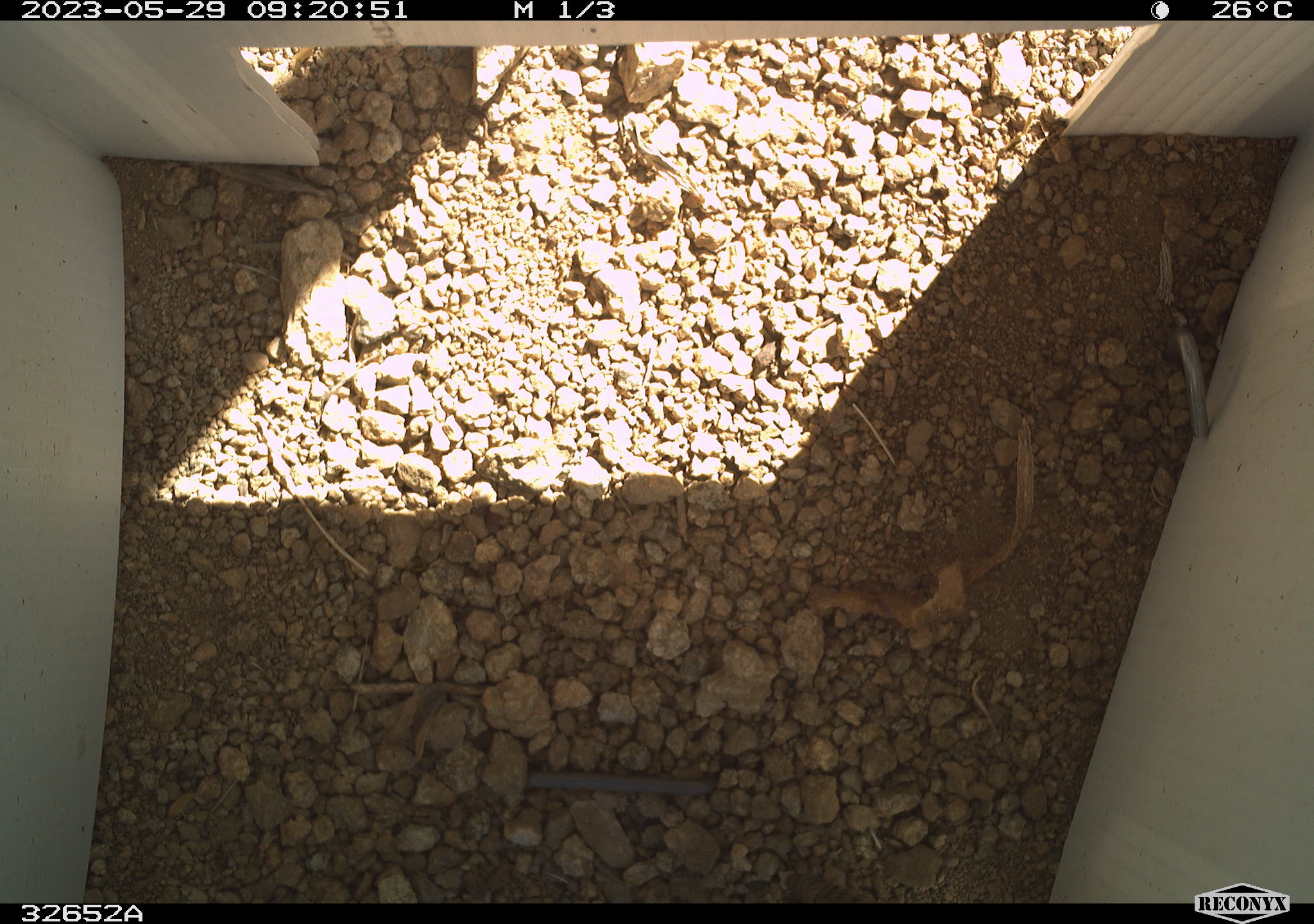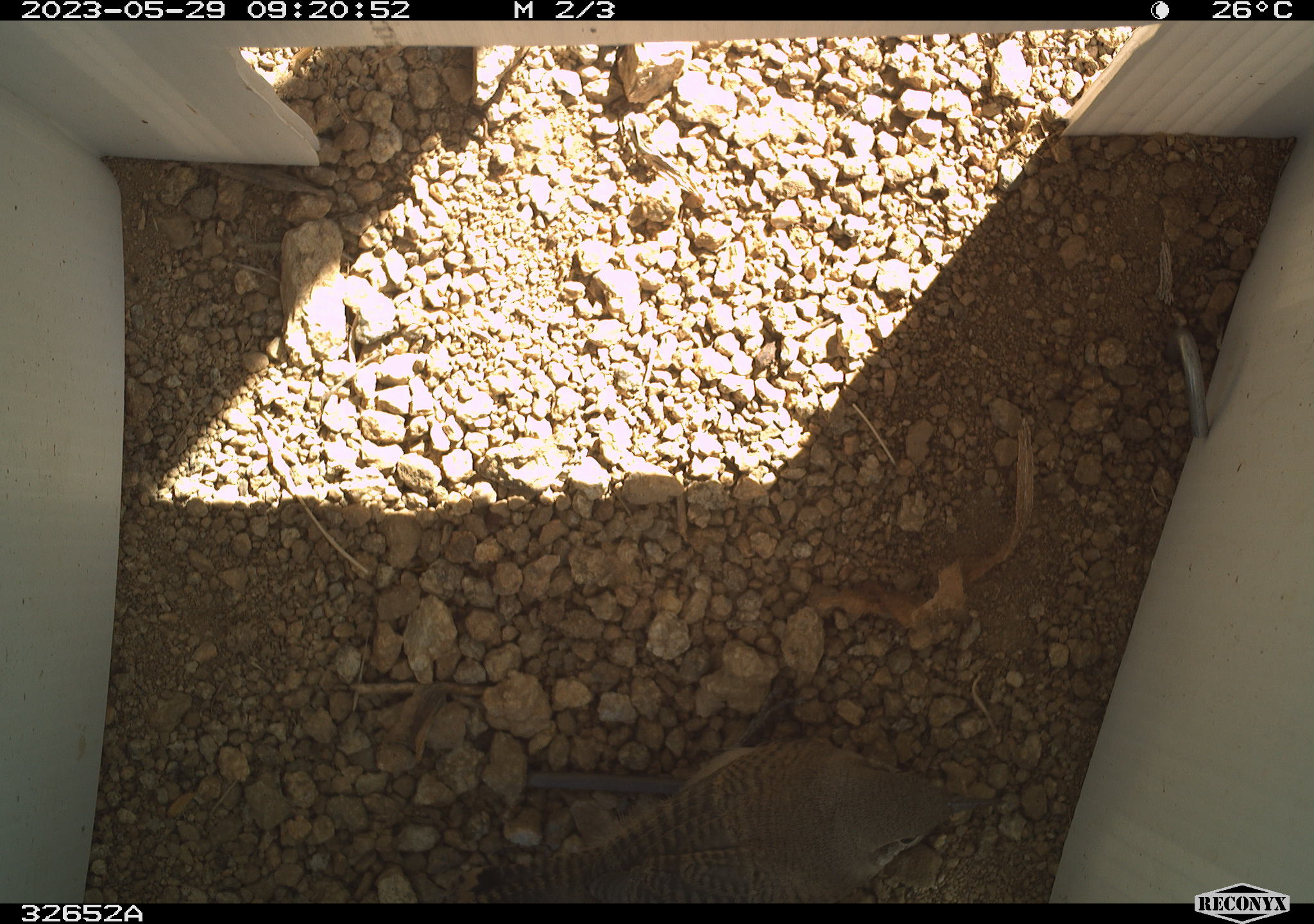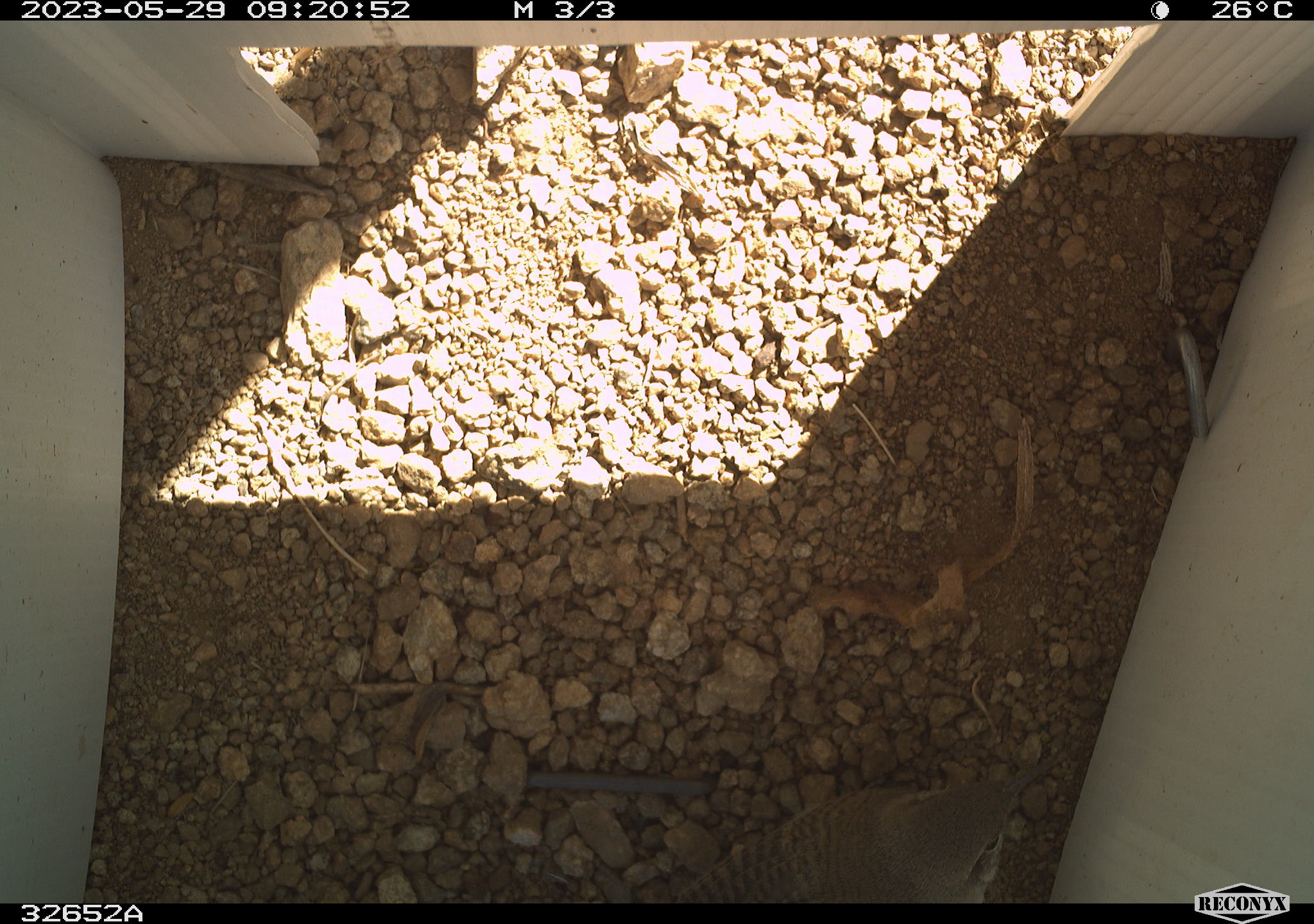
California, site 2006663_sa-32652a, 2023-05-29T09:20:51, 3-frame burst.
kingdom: Animalia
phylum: Chordata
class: Aves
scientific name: Aves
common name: bird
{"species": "bird (Aves)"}